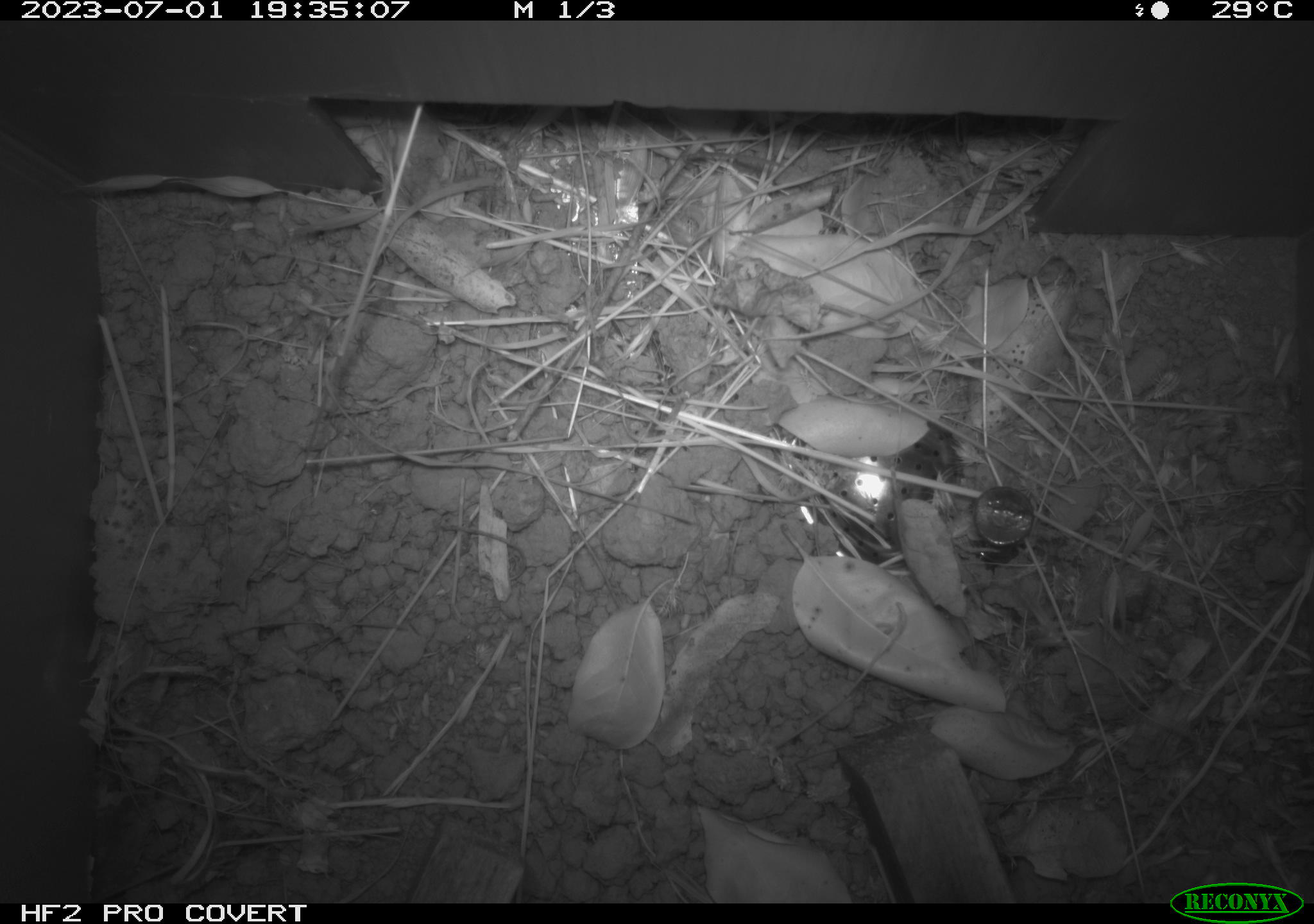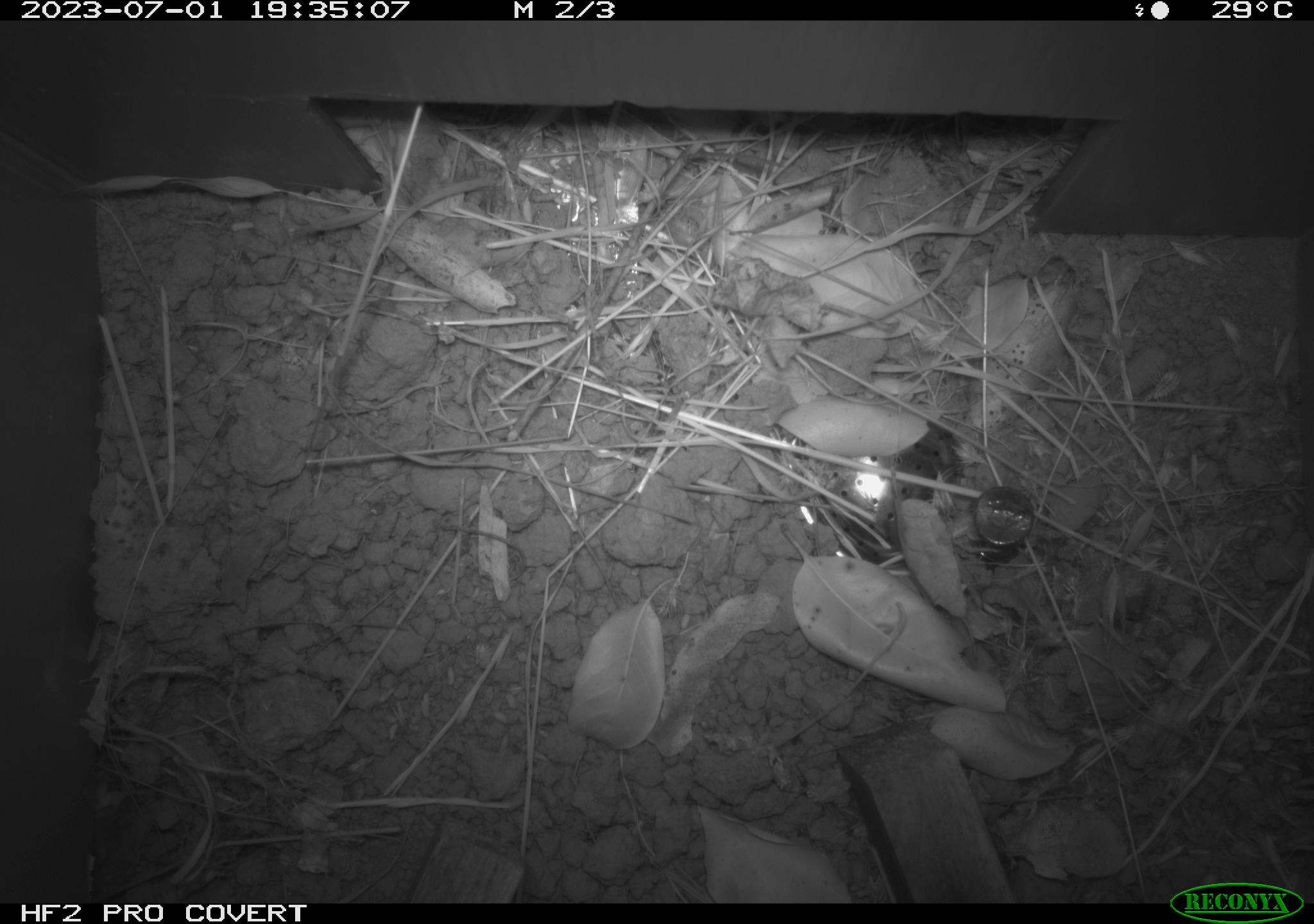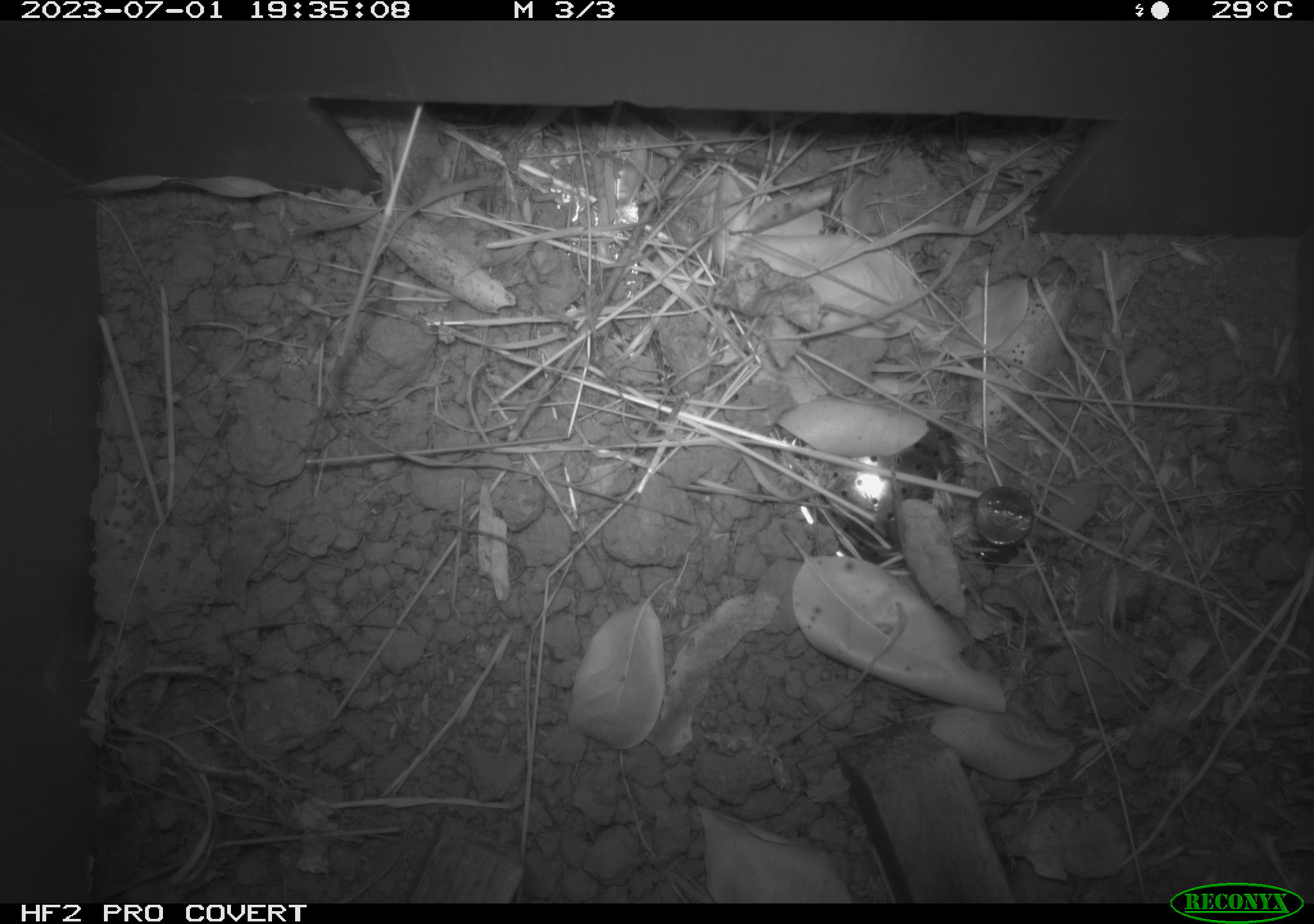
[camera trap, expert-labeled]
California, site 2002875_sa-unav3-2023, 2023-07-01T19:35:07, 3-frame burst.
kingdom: Animalia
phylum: Chordata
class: Mammalia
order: Rodentia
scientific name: Rodentia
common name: mouse species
Mouse species (Rodentia).